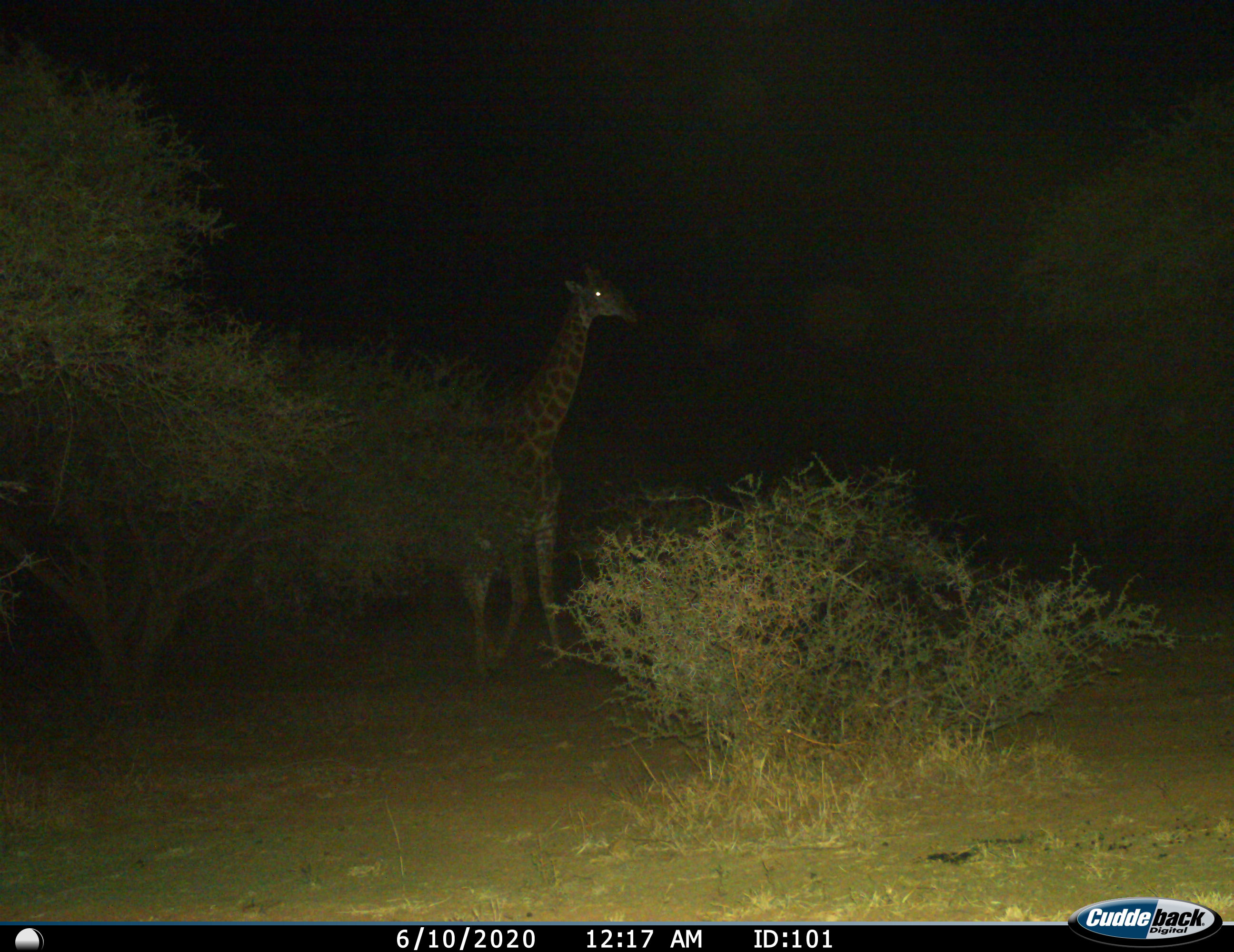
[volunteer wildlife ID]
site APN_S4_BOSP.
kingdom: Animalia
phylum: Chordata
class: Mammalia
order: Artiodactyla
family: Giraffidae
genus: Giraffa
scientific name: Giraffa camelopardalis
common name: giraffe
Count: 1.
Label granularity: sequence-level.